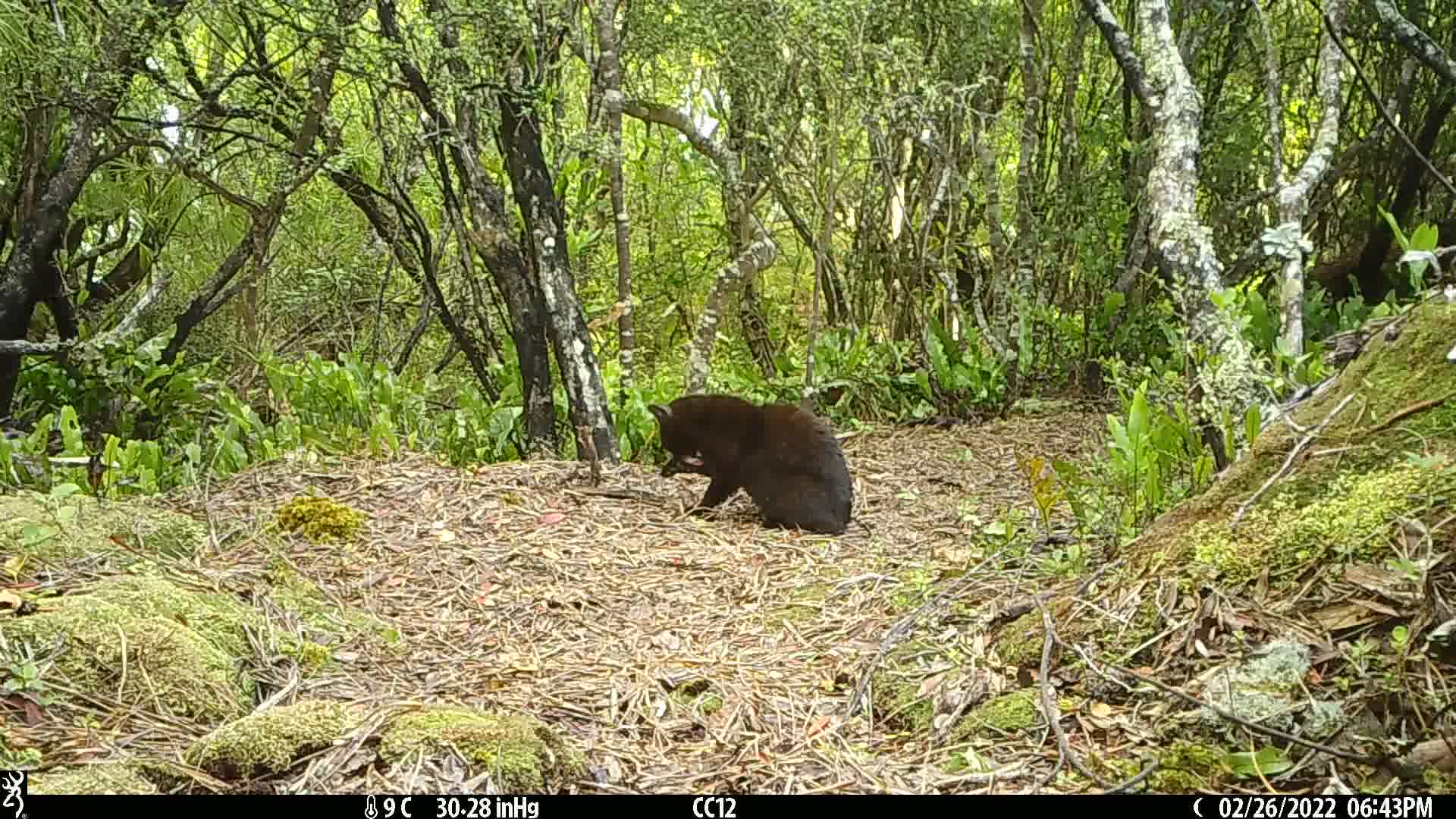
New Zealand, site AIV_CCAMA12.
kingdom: Animalia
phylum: Chordata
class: Mammalia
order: Carnivora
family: Felidae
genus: Felis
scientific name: Felis catus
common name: domestic cat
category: cat